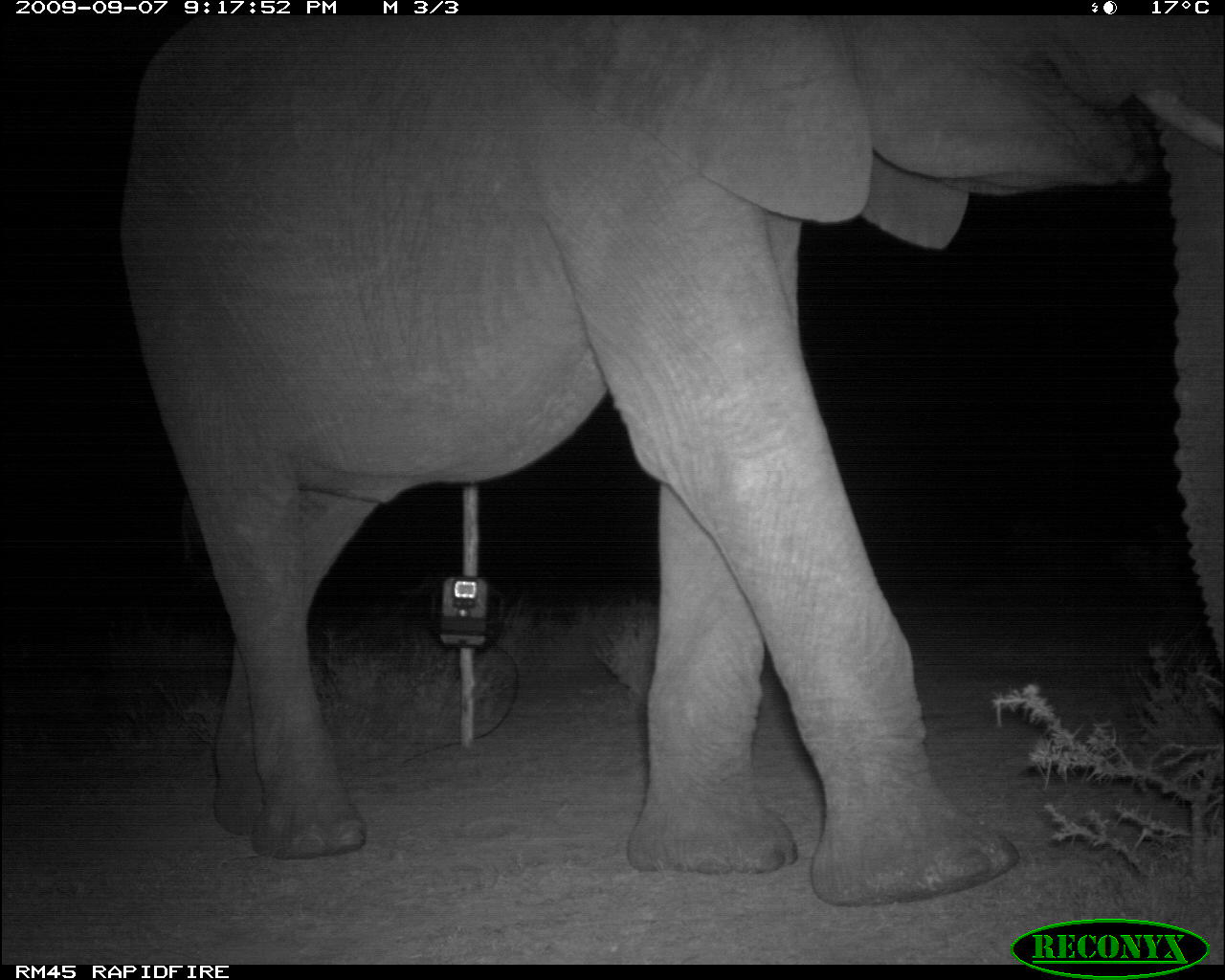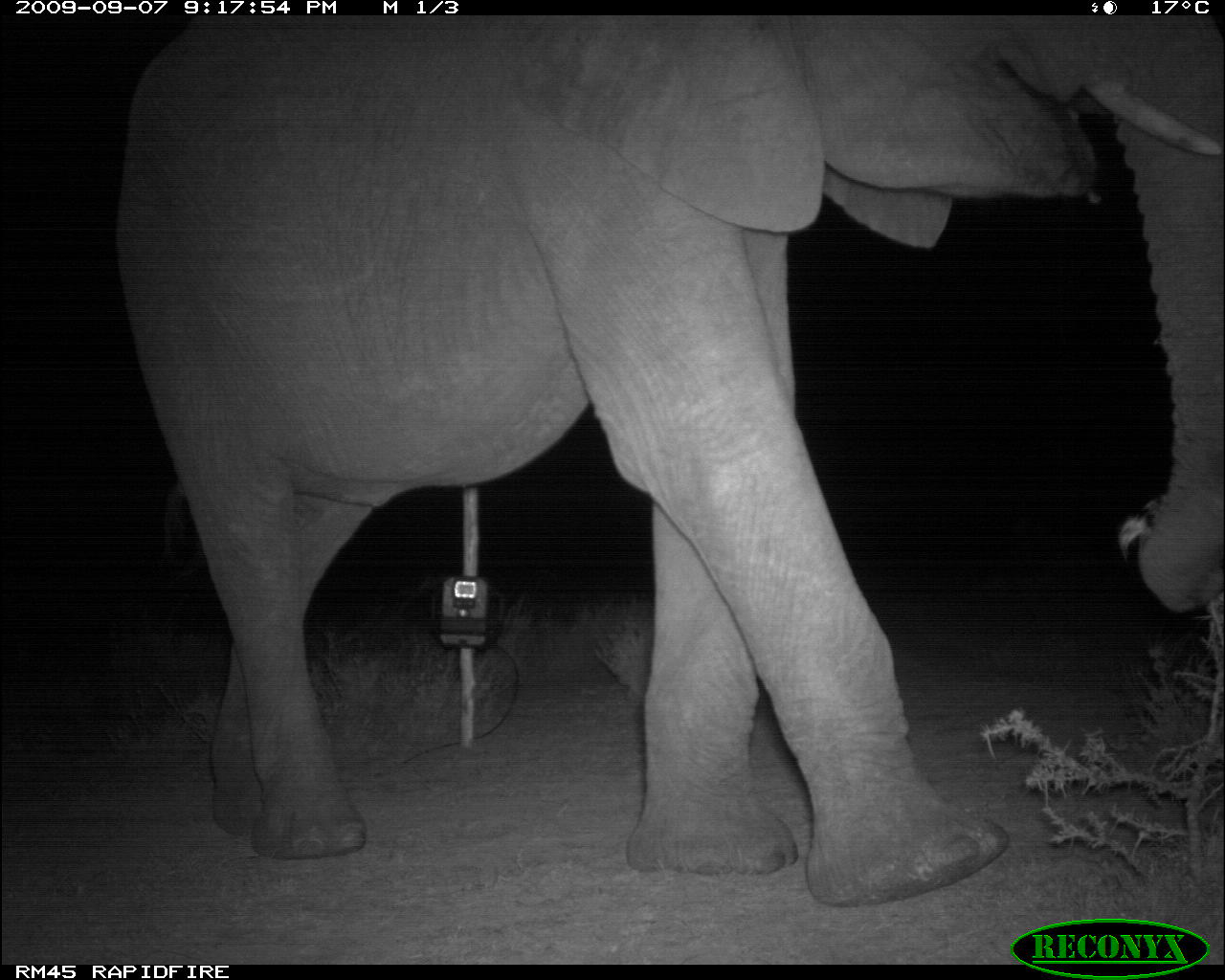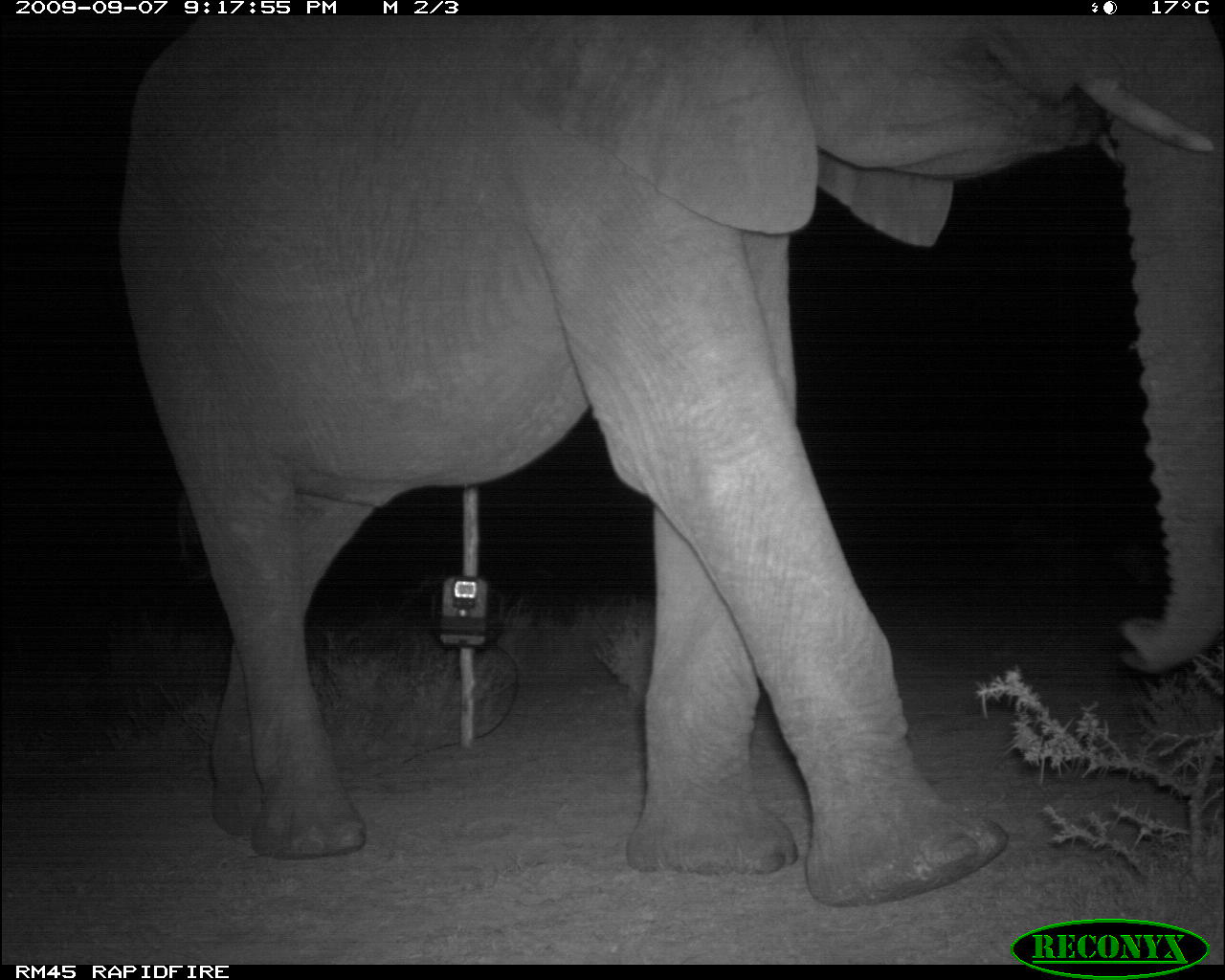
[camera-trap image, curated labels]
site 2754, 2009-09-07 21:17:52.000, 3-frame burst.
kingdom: Animalia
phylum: Chordata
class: Mammalia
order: Proboscidea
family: Elephantidae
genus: Loxodonta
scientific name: Loxodonta africana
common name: african bush elephant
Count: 1.